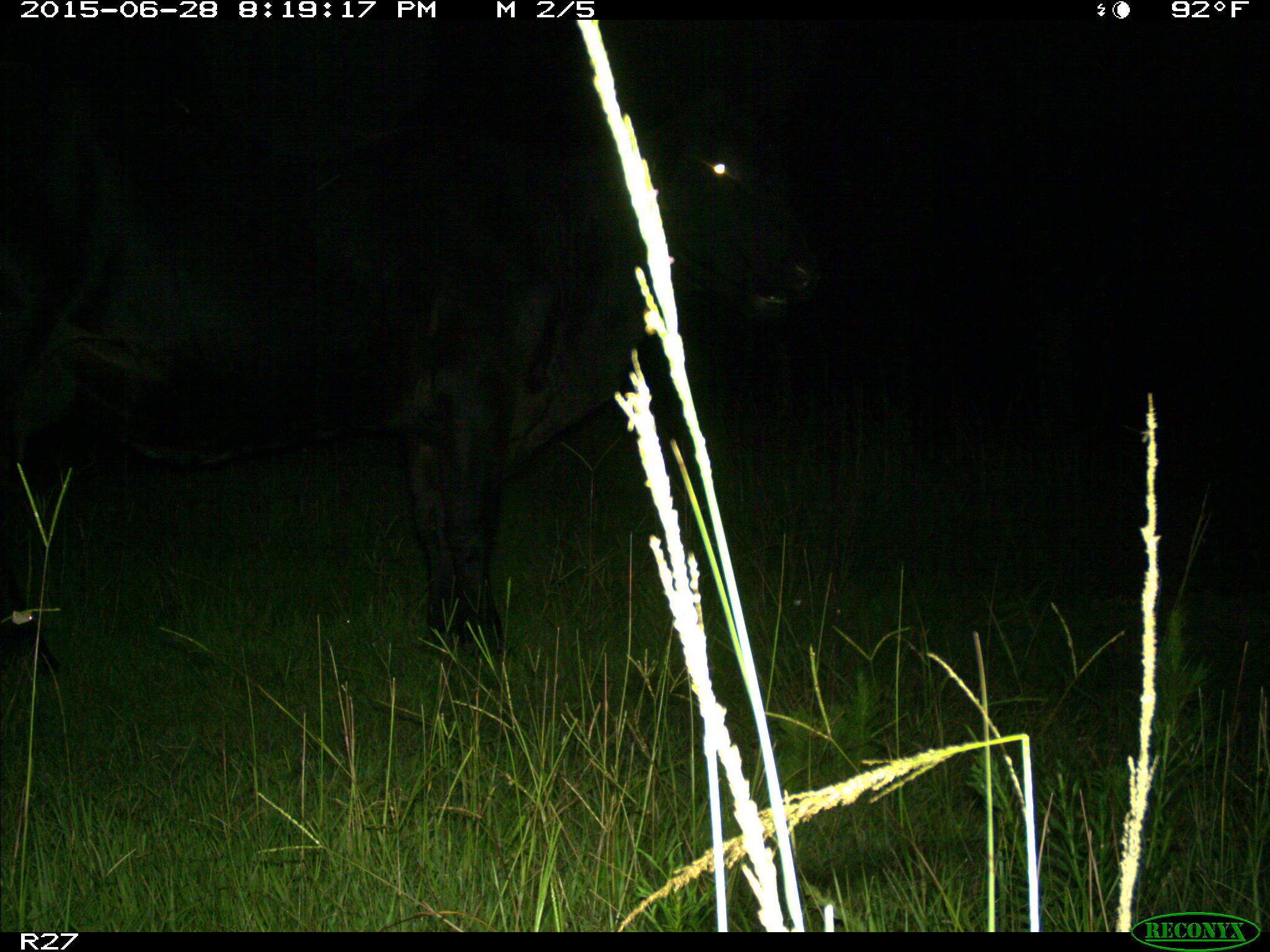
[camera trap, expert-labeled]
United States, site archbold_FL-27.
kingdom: Animalia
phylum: Chordata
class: Mammalia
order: Artiodactyla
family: Bovidae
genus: Bos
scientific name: Bos taurus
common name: domestic cow